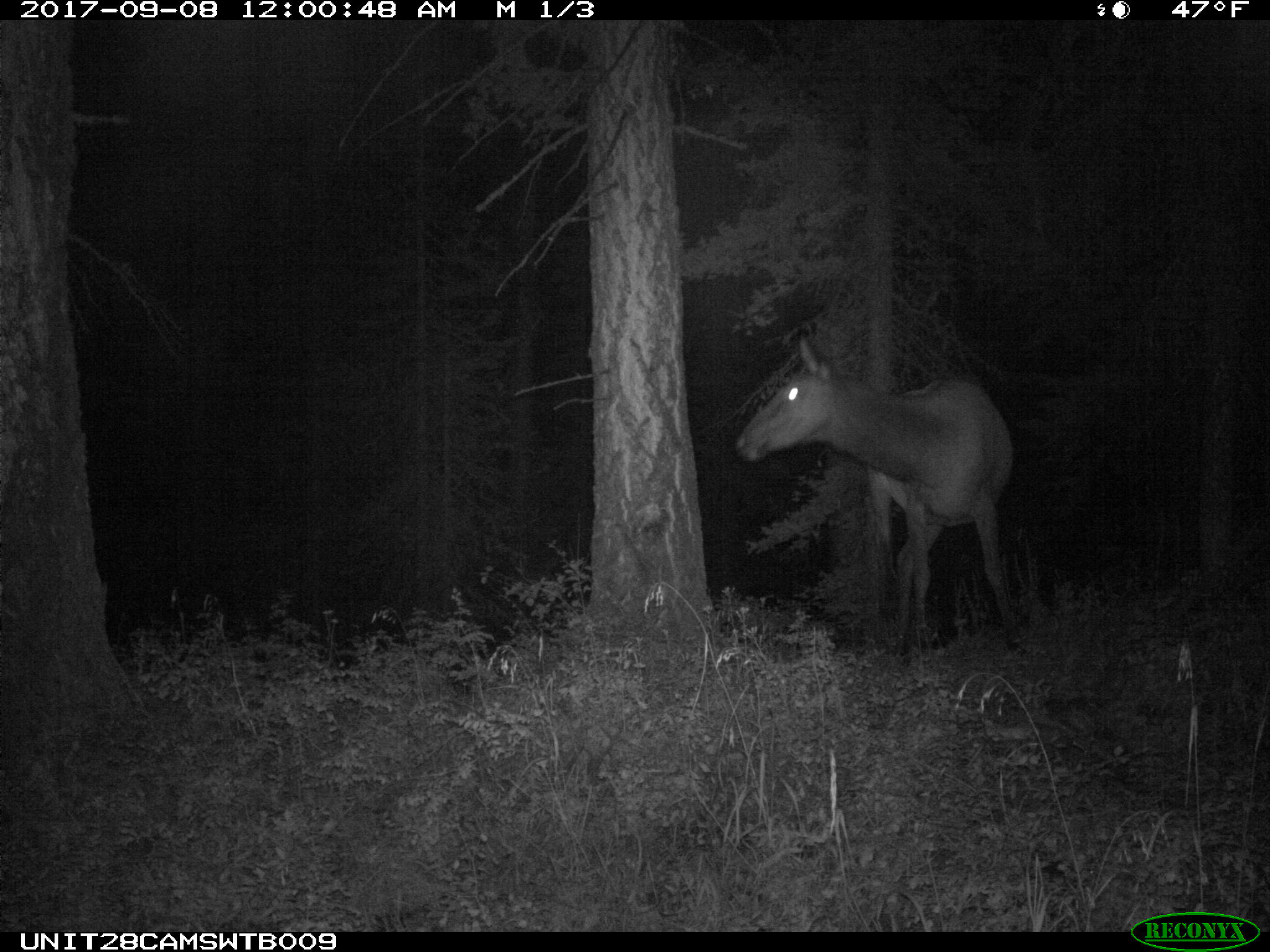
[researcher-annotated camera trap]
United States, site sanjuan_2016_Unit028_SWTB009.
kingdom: Animalia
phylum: Chordata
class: Mammalia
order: Artiodactyla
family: Cervidae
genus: Cervus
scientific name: Cervus elaphus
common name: red deer